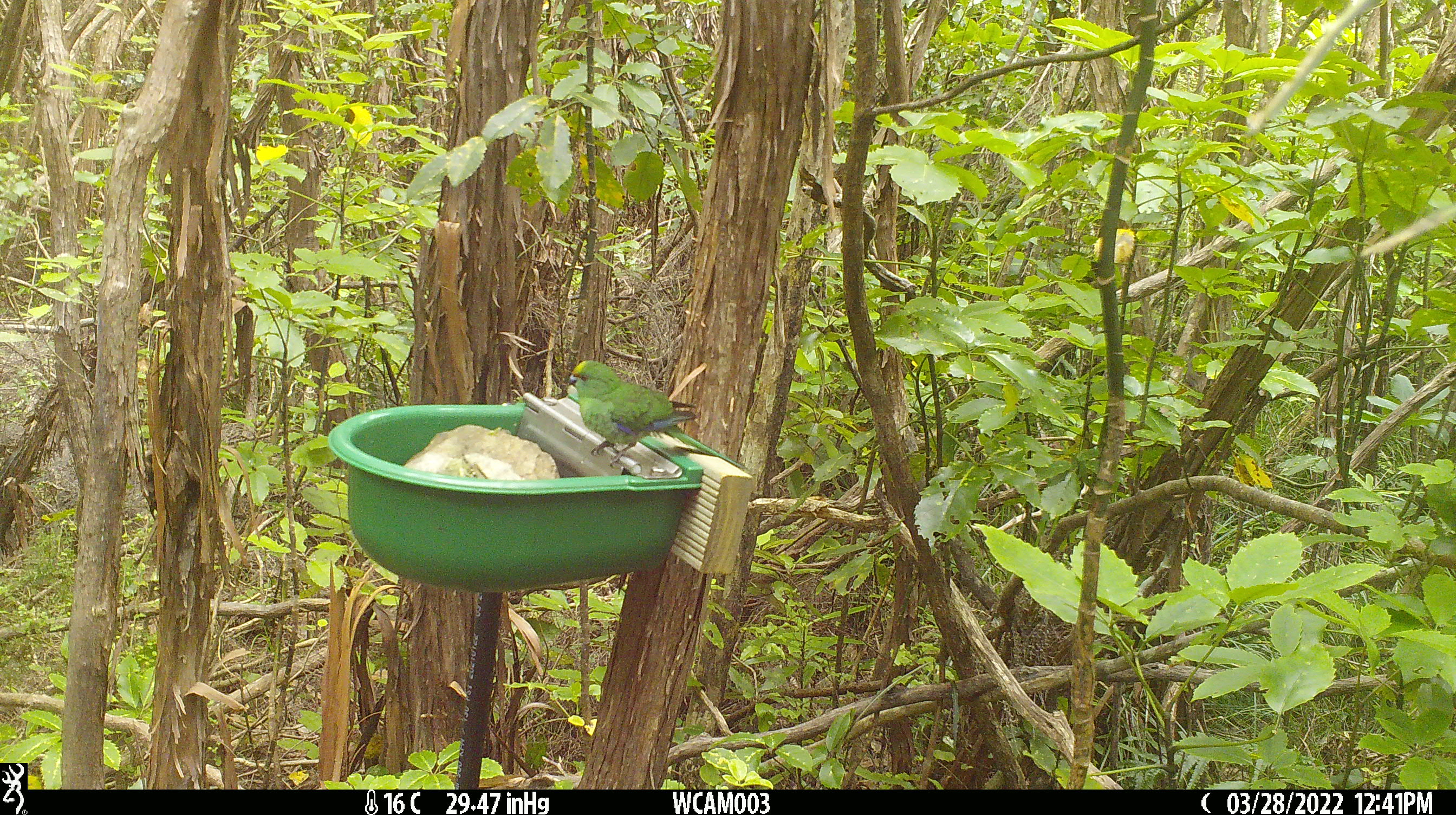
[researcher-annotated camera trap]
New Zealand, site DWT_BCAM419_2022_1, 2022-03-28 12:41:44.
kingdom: Animalia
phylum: Chordata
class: Aves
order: Psittaciformes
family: Psittaculidae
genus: Cyanoramphus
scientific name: Cyanoramphus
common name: parakeet